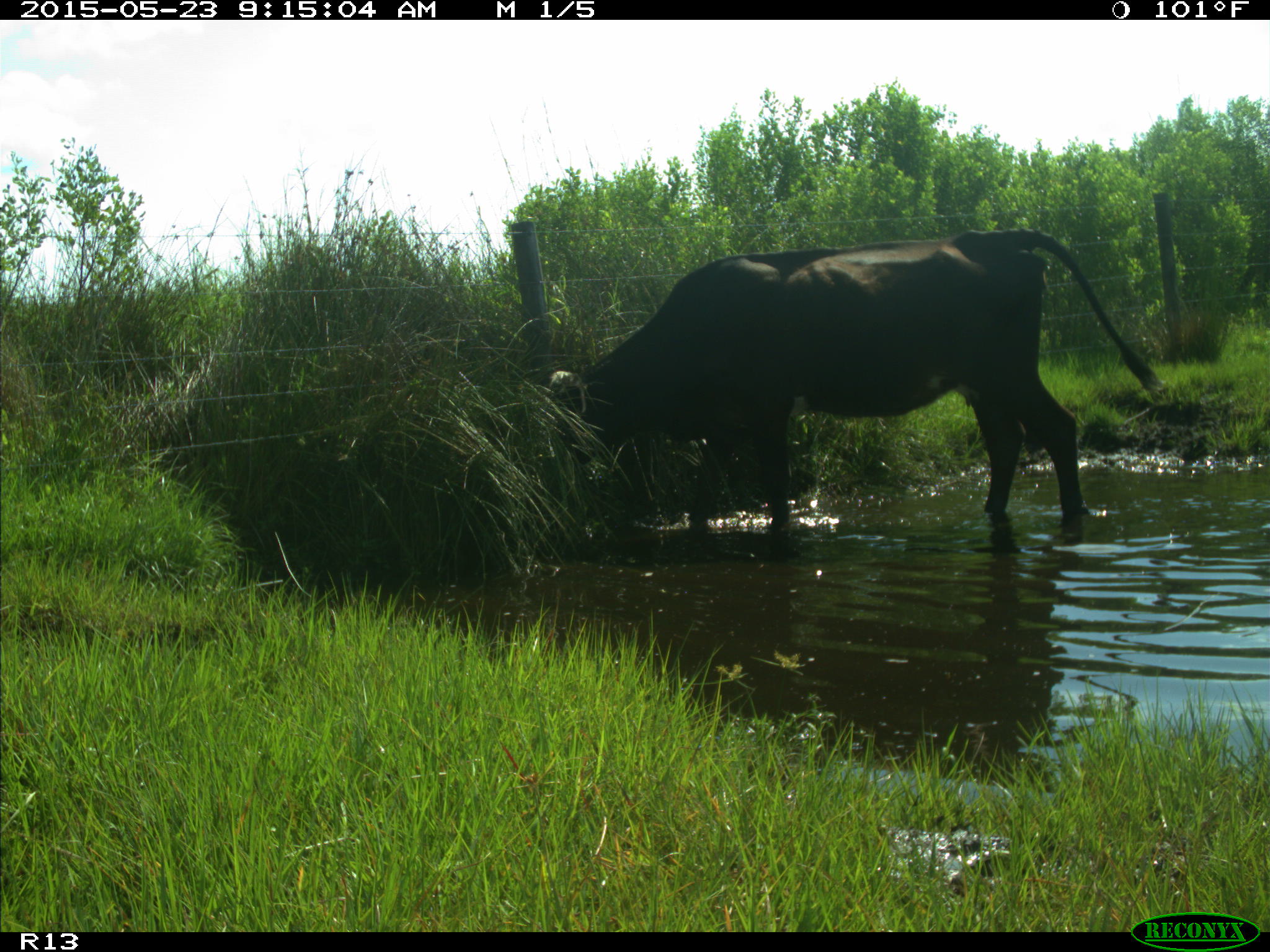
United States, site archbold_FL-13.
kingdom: Animalia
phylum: Chordata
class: Mammalia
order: Artiodactyla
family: Bovidae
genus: Bos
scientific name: Bos taurus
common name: domestic cow